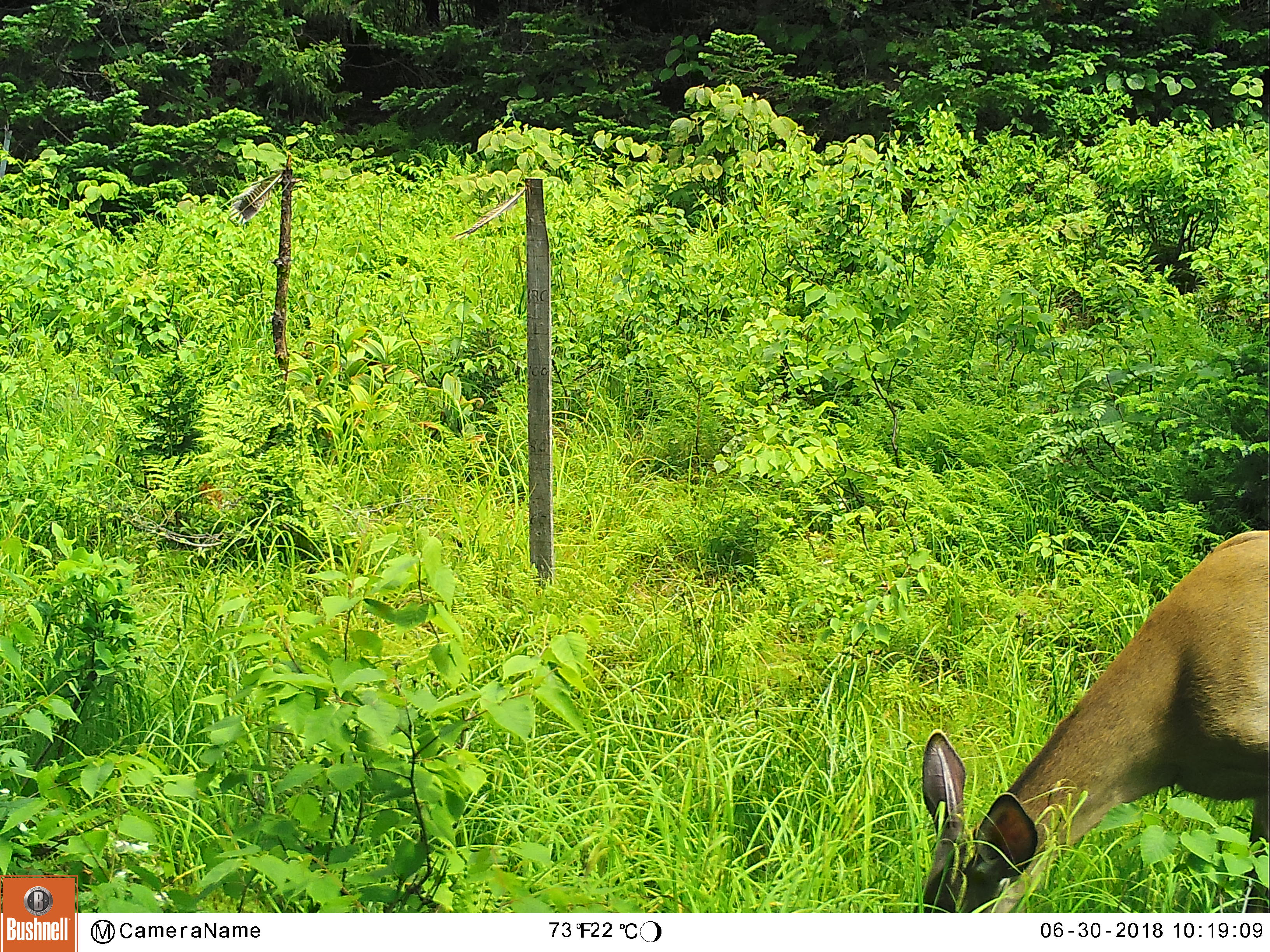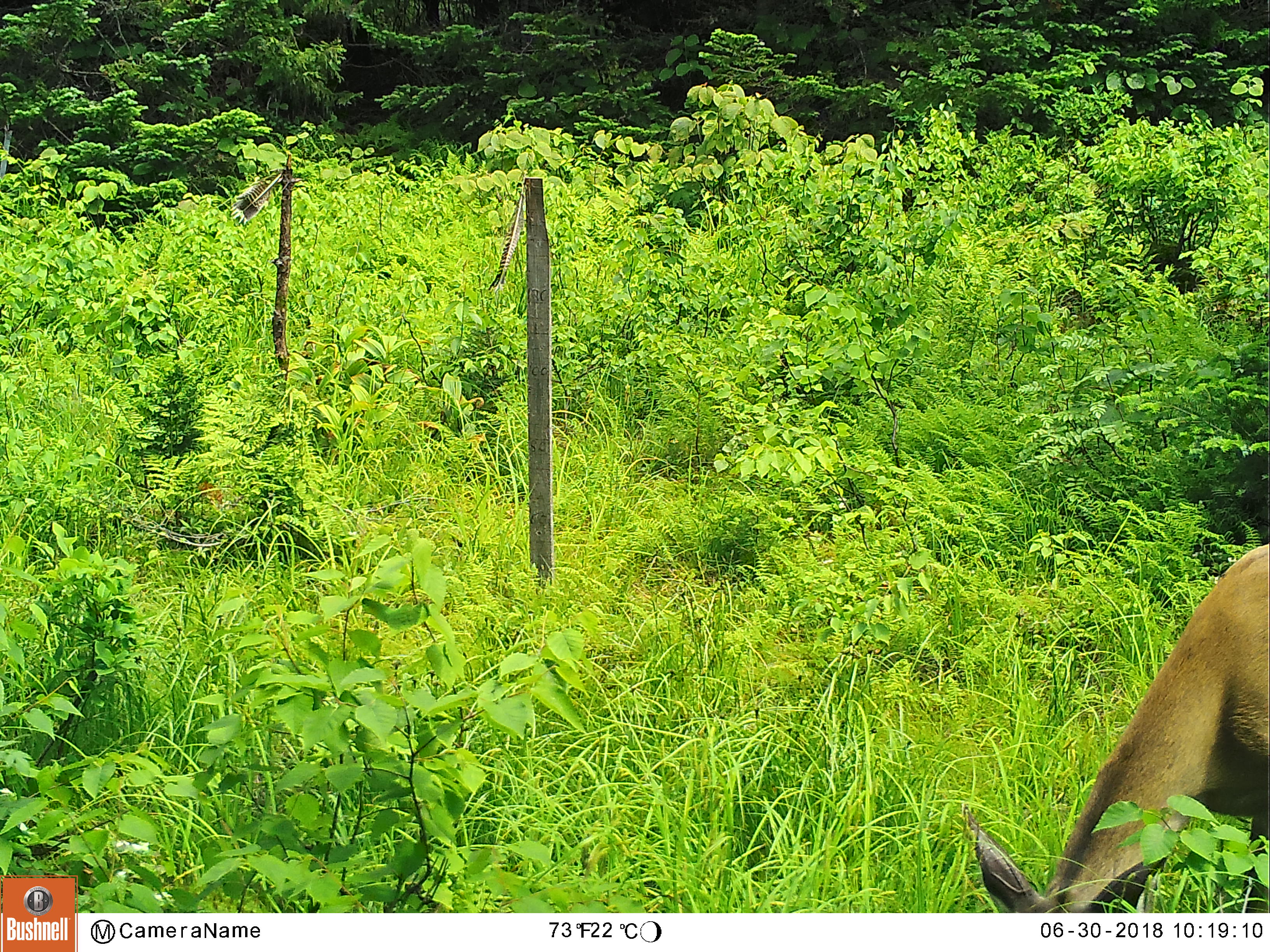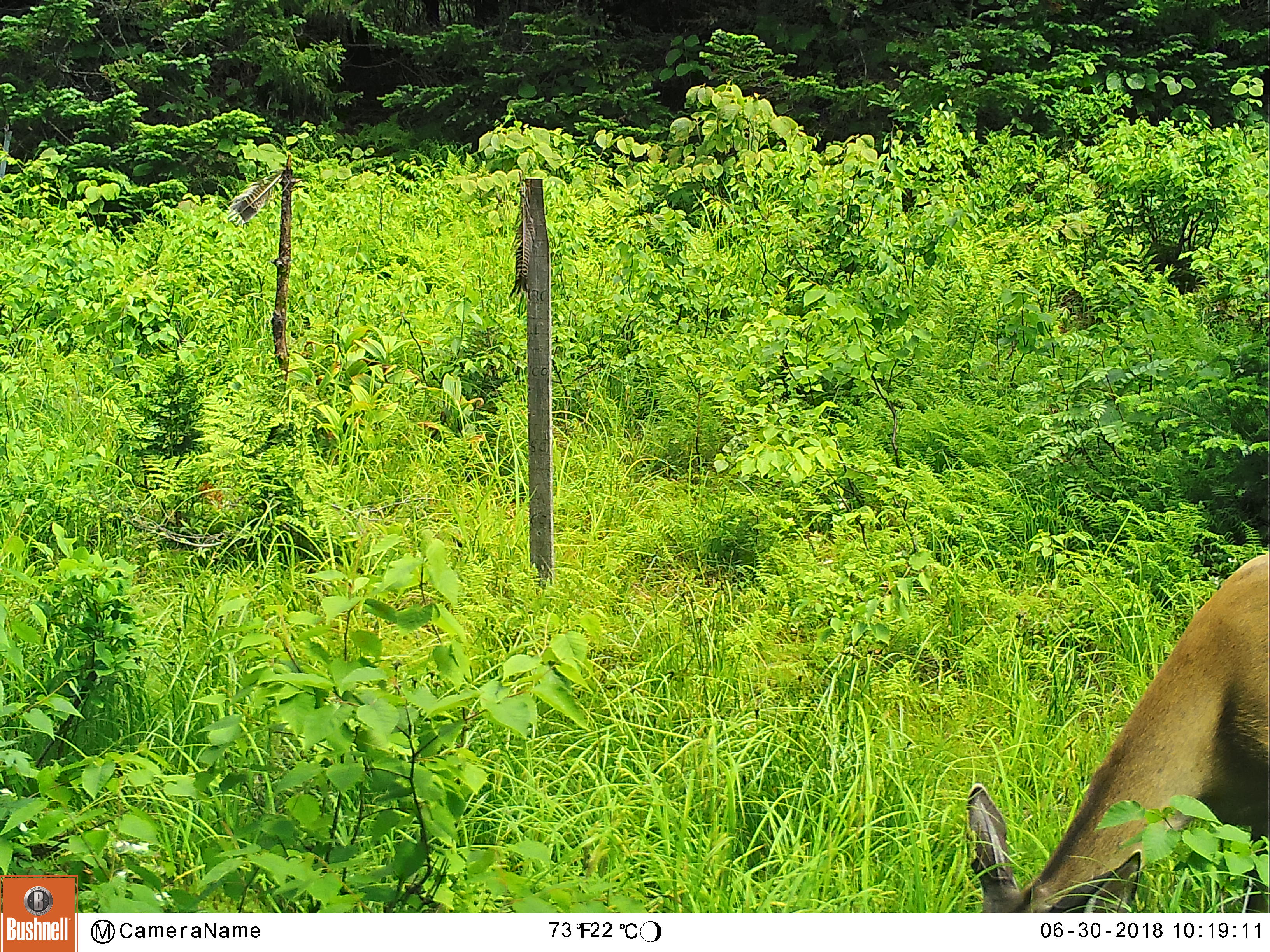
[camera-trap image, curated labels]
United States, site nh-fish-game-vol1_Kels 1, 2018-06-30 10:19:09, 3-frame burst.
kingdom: Animalia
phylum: Chordata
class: Mammalia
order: Artiodactyla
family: Cervidae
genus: Odocoileus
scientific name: Odocoileus virginianus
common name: white-tailed deer